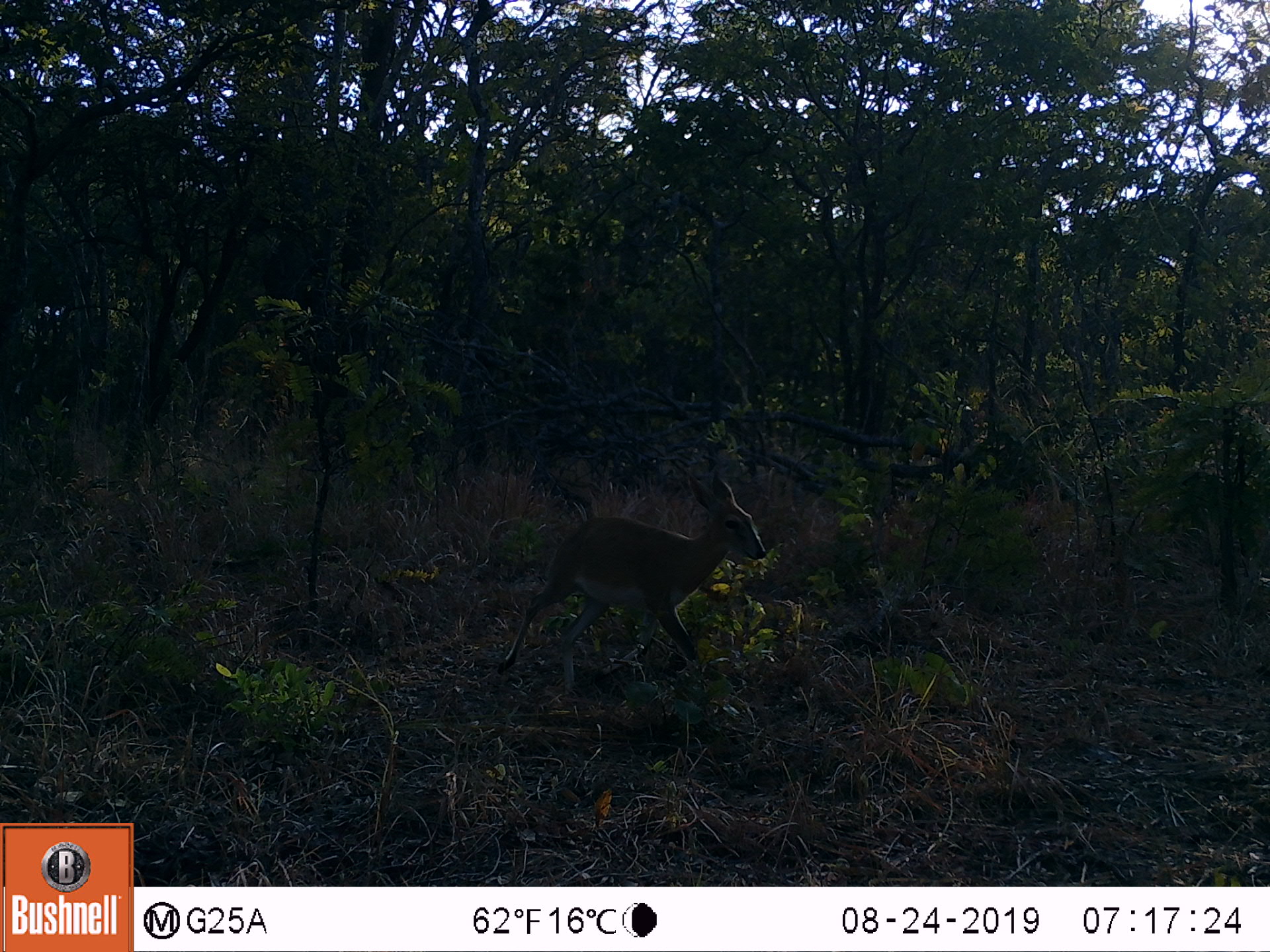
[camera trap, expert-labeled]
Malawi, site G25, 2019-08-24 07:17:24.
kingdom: Animalia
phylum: Chordata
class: Mammalia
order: Artiodactyla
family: Bovidae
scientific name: Antilopinae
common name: small antelope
Small antelope (Antilopinae), count 1.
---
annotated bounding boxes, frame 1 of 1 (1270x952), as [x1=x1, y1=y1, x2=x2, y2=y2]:
small antelope: [x1=492, y1=463, x2=778, y2=716]